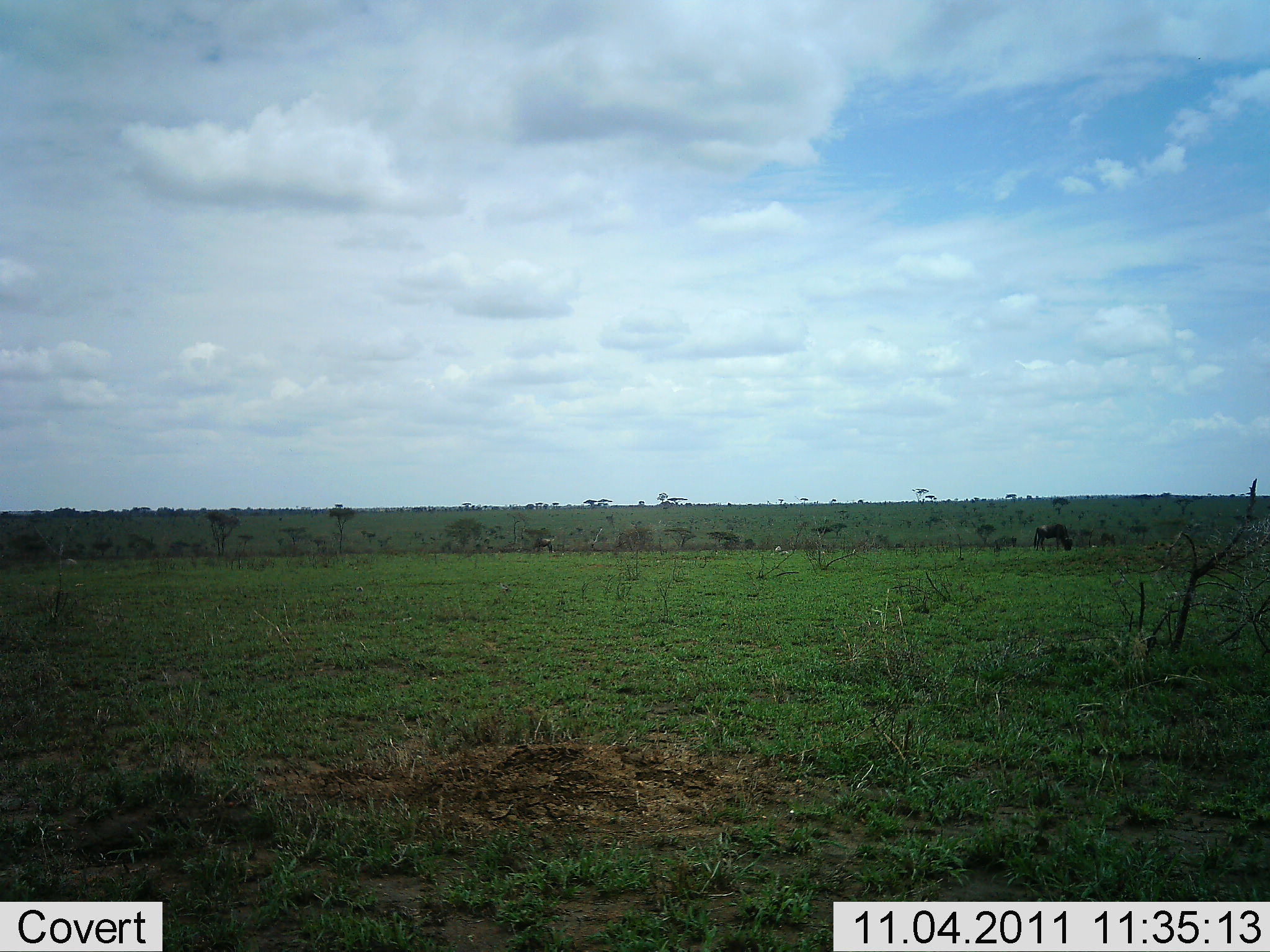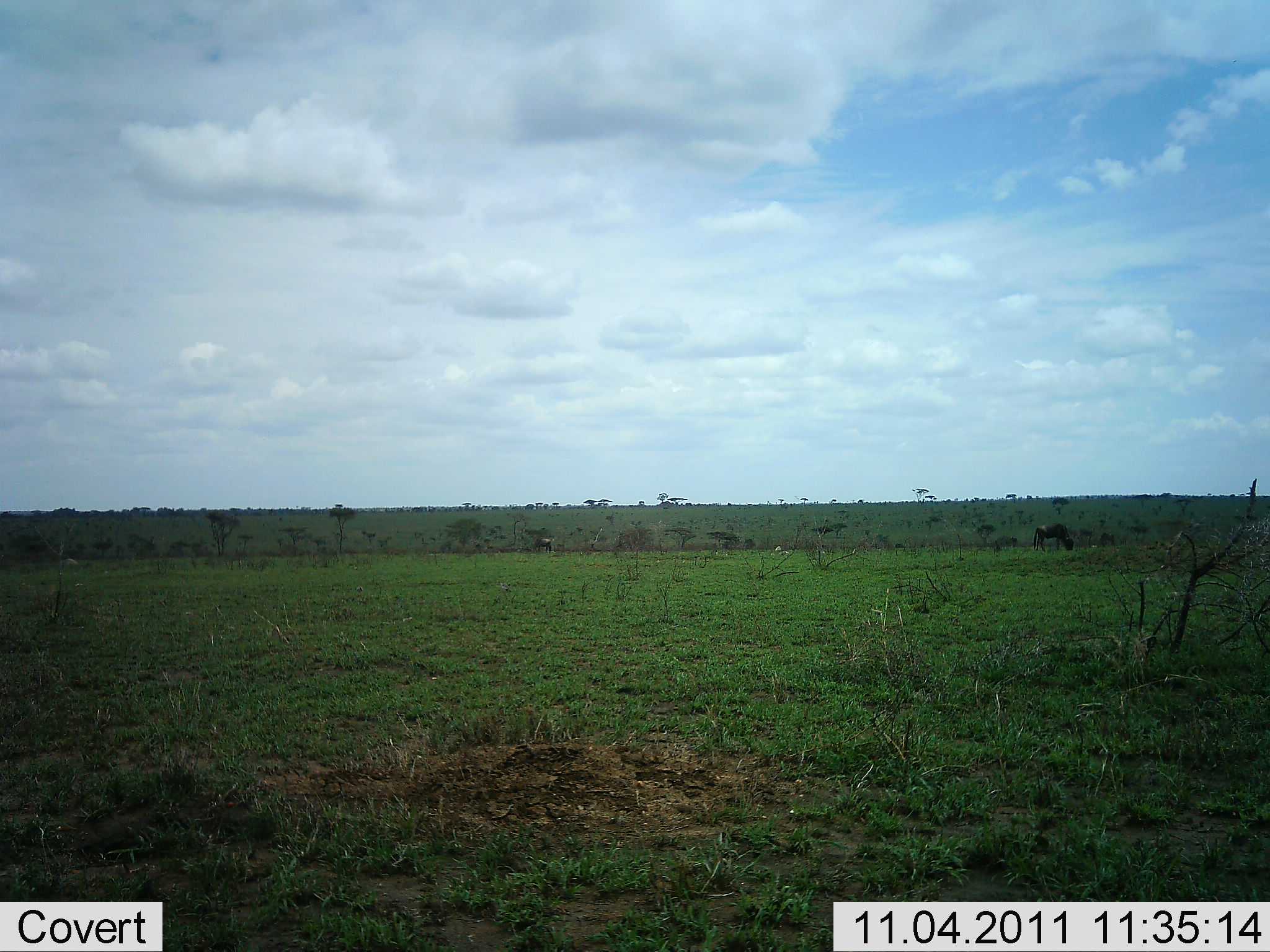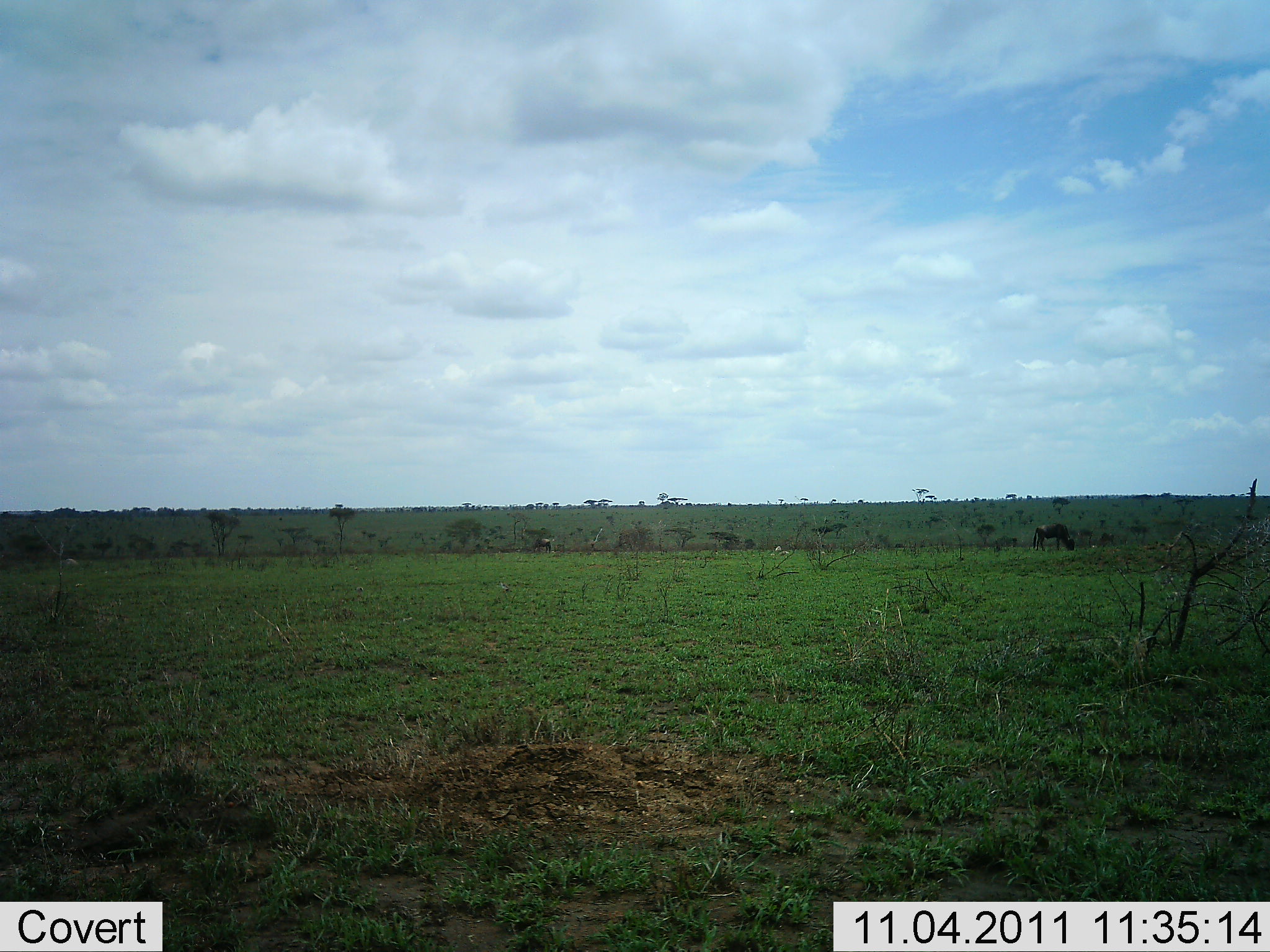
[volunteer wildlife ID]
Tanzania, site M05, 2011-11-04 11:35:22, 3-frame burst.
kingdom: Animalia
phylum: Chordata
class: Mammalia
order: Artiodactyla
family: Bovidae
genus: Connochaetes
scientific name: Connochaetes taurinus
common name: blue wildebeest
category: wildebeest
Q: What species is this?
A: Wildebeest (blue wildebeest) (Connochaetes taurinus).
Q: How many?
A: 2.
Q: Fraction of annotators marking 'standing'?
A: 25%.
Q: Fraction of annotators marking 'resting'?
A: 0%.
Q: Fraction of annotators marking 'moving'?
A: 0%.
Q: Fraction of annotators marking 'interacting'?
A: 0%.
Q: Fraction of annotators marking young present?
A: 0%.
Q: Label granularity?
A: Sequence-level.